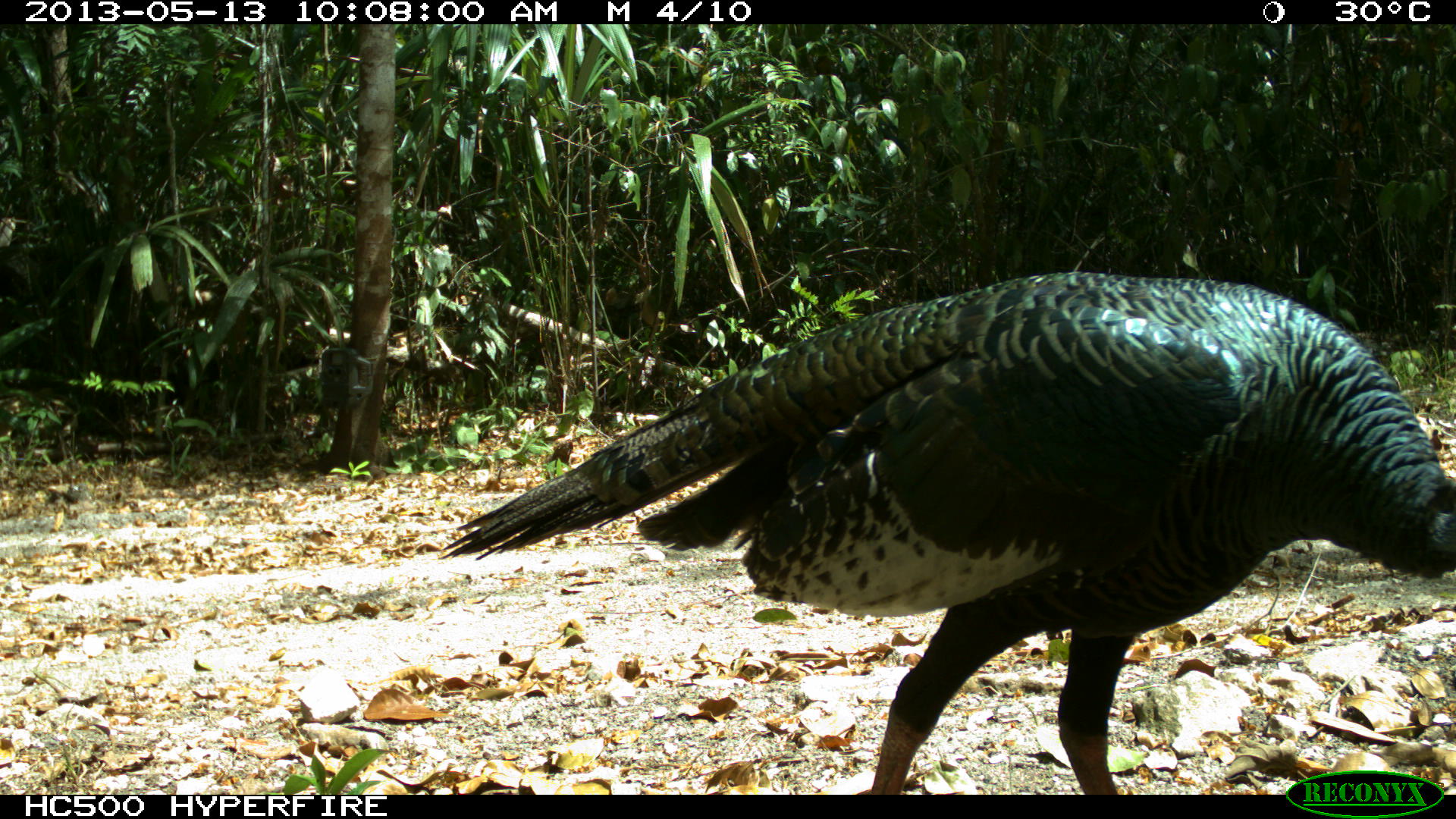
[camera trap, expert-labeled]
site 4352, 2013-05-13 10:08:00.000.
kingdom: Animalia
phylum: Chordata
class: Aves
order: Galliformes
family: Phasianidae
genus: Meleagris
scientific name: Meleagris ocellata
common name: ocellated turkey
Meleagris ocellata (ocellated turkey), count 3.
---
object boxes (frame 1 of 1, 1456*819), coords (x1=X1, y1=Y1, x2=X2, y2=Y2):
meleagris ocellata: (x1=436, y1=270, x2=1456, y2=795)